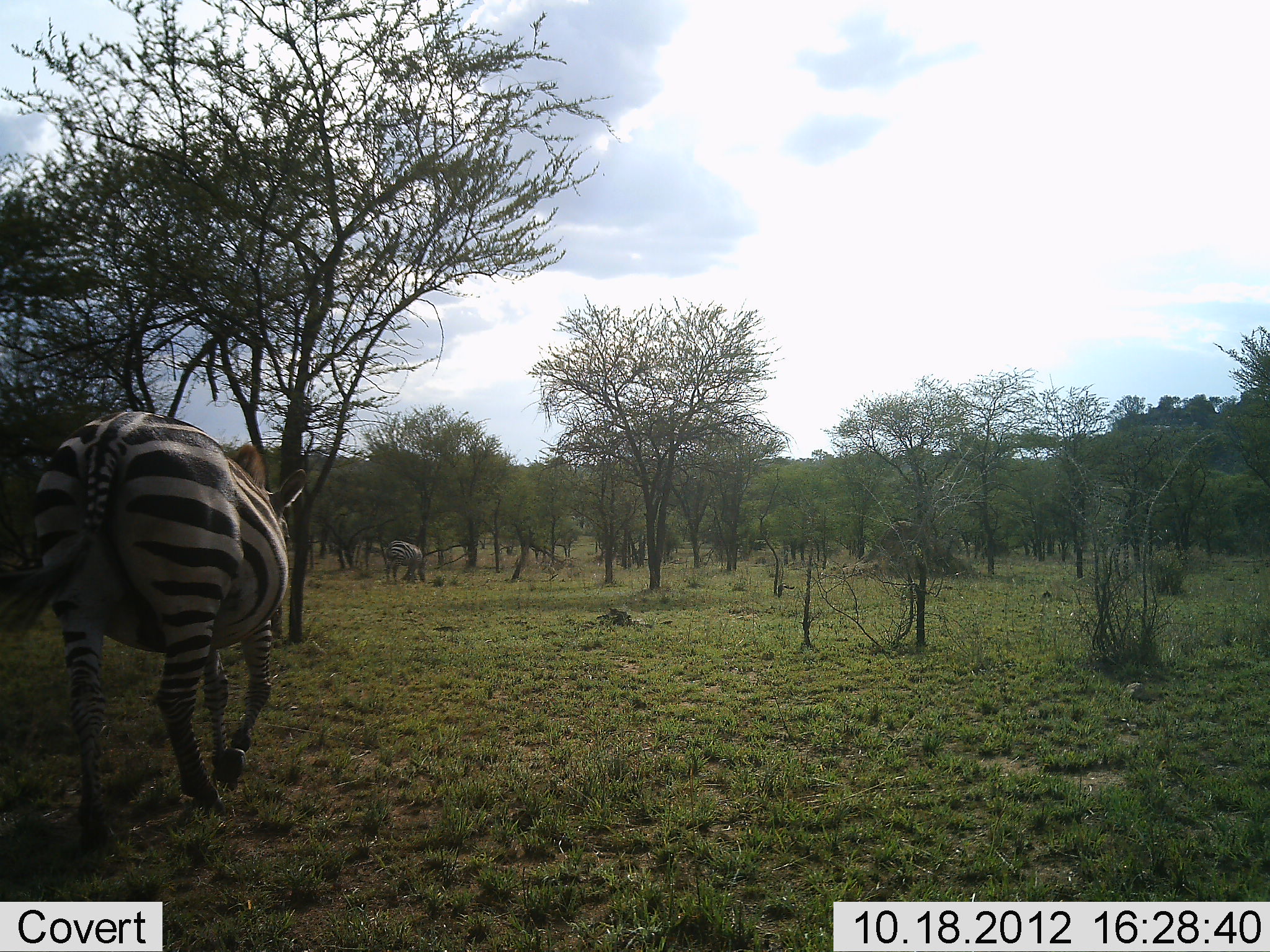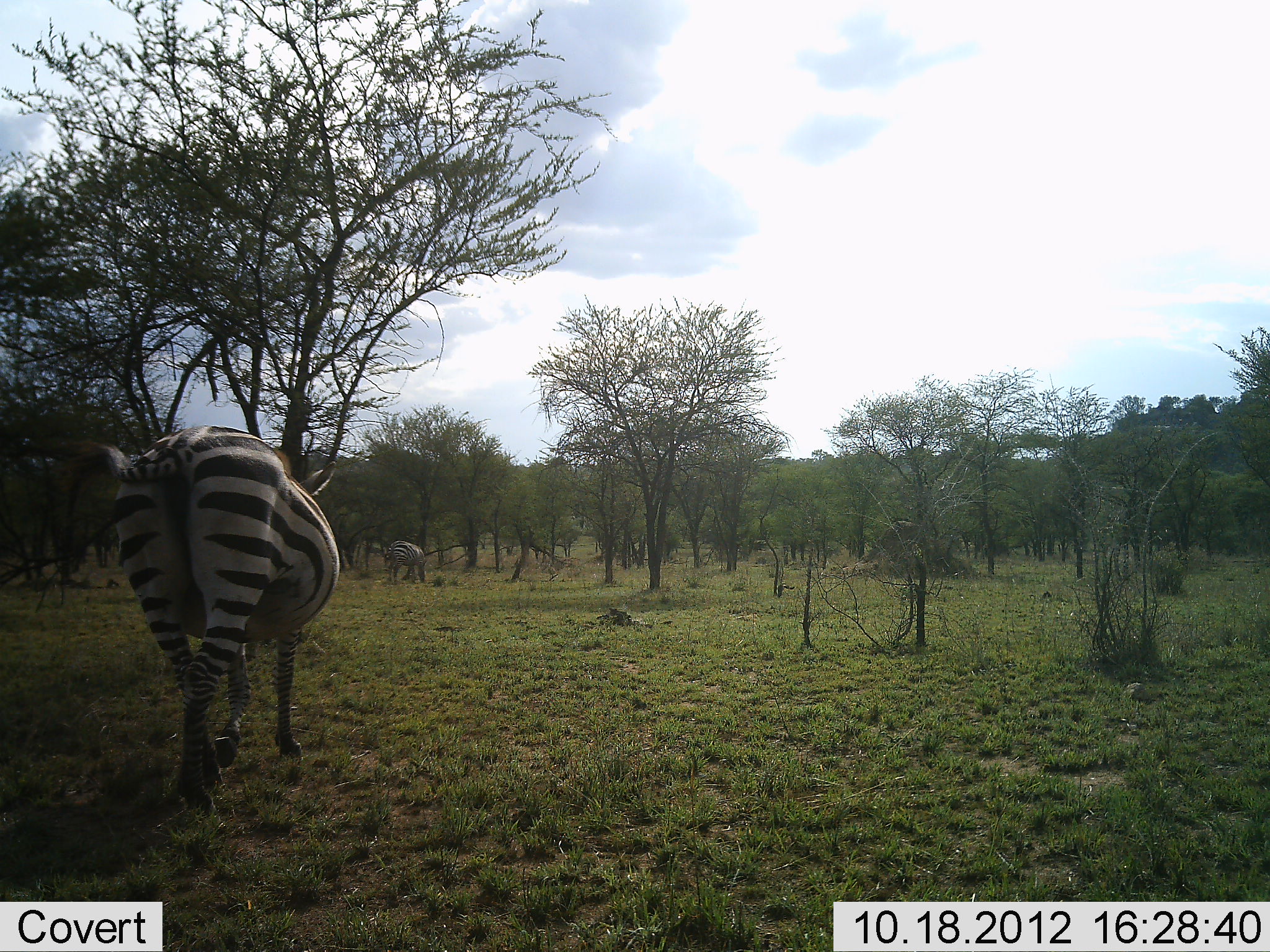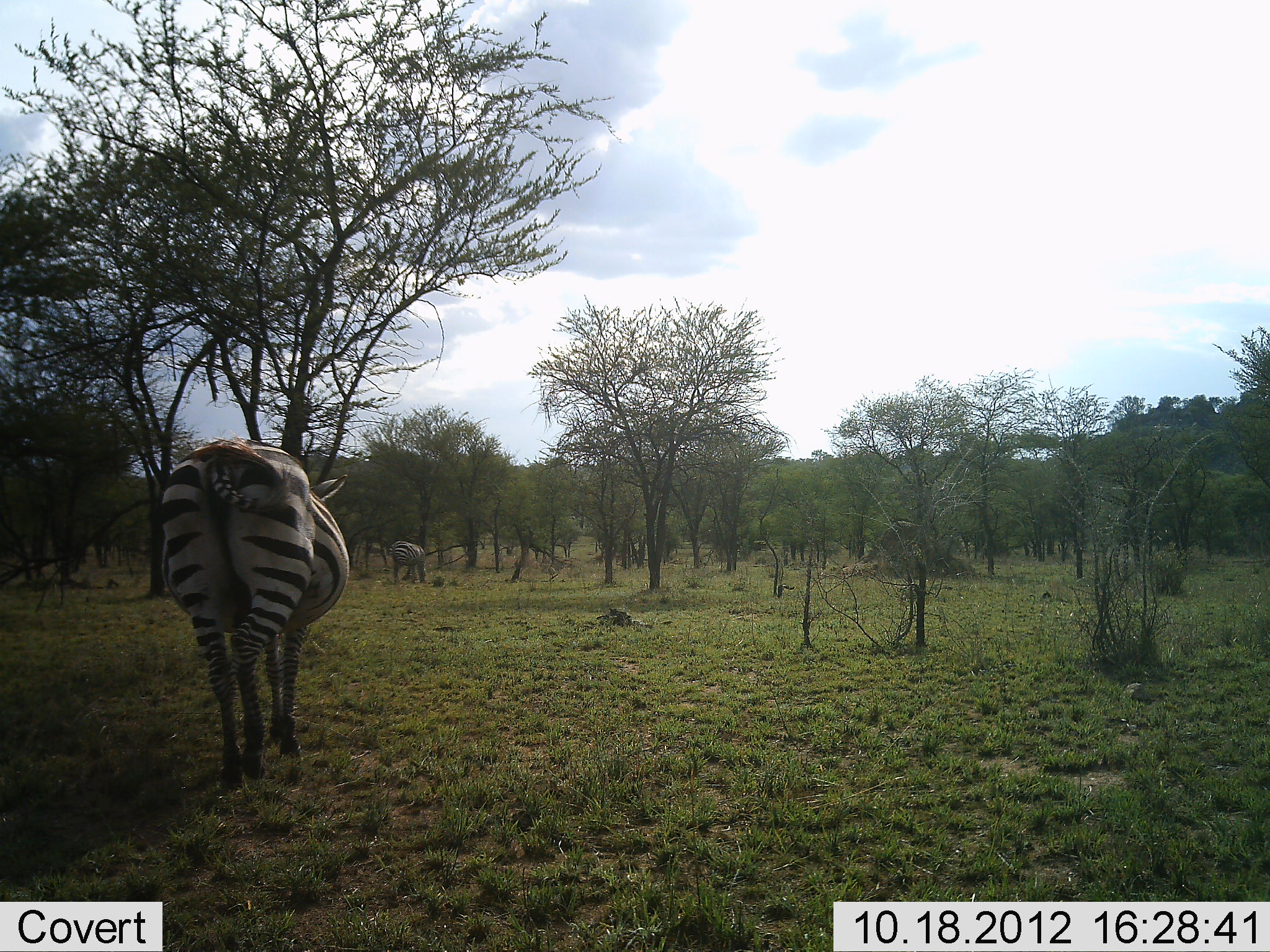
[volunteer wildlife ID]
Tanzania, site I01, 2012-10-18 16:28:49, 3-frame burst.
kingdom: Animalia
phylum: Chordata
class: Mammalia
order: Perissodactyla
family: Equidae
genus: Equus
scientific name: Equus quagga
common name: plains zebra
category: zebra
Zebra (plains zebra) (Equus quagga), count 2. Behavior (volunteer vote fractions): standing 30%, resting 0%, moving 80%, interacting 0%. Young present (vote fraction): 0%. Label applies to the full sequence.